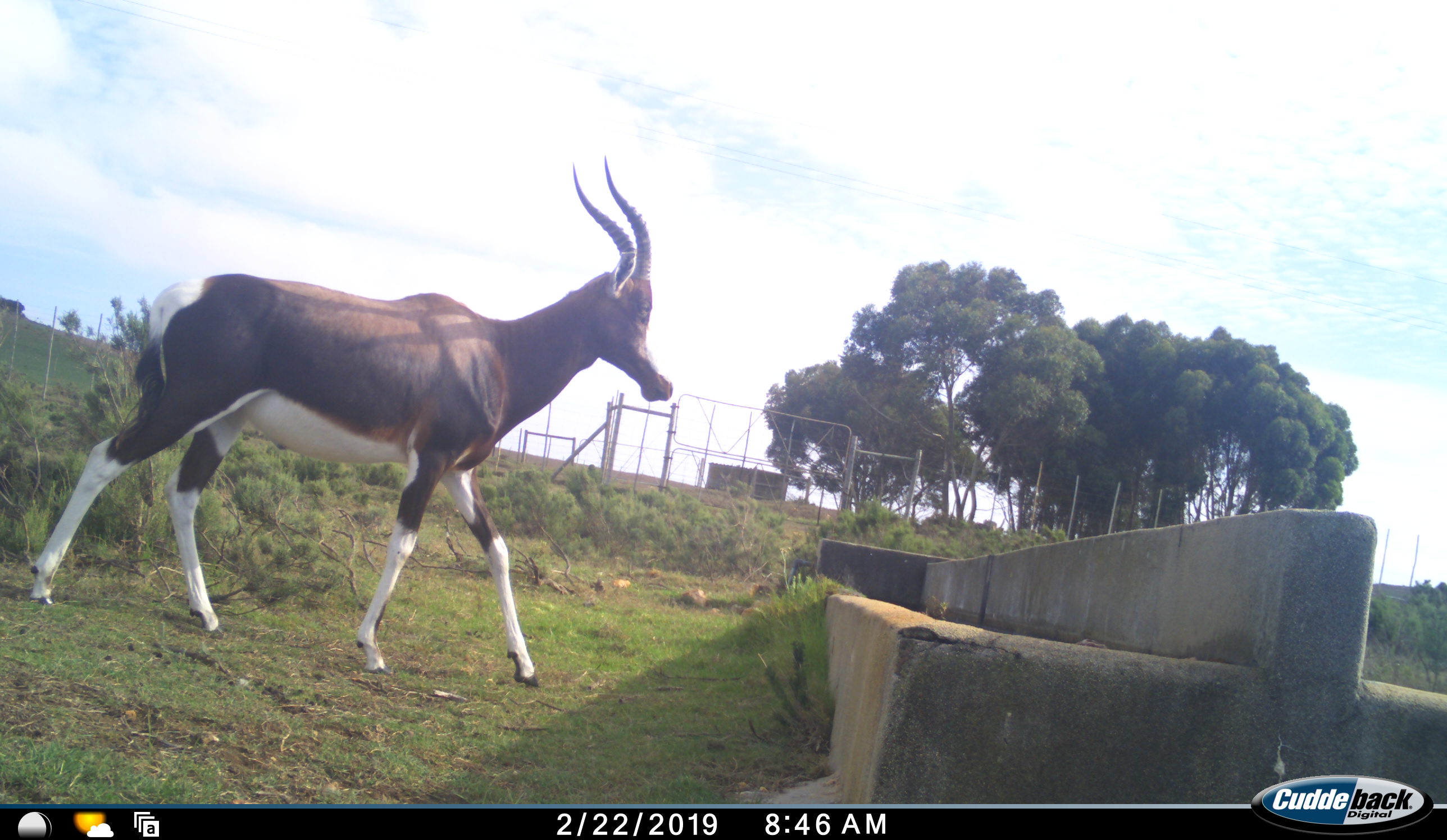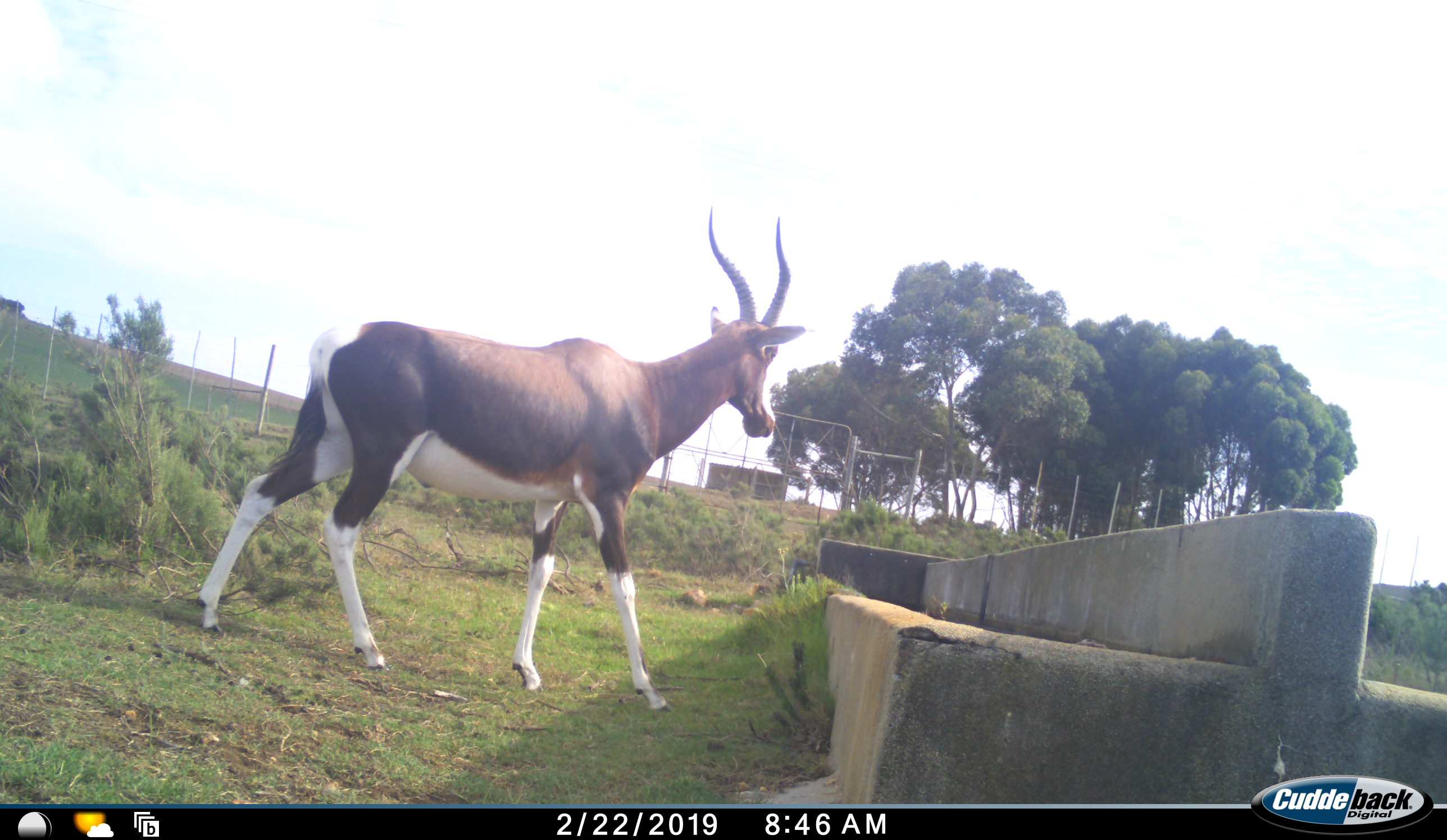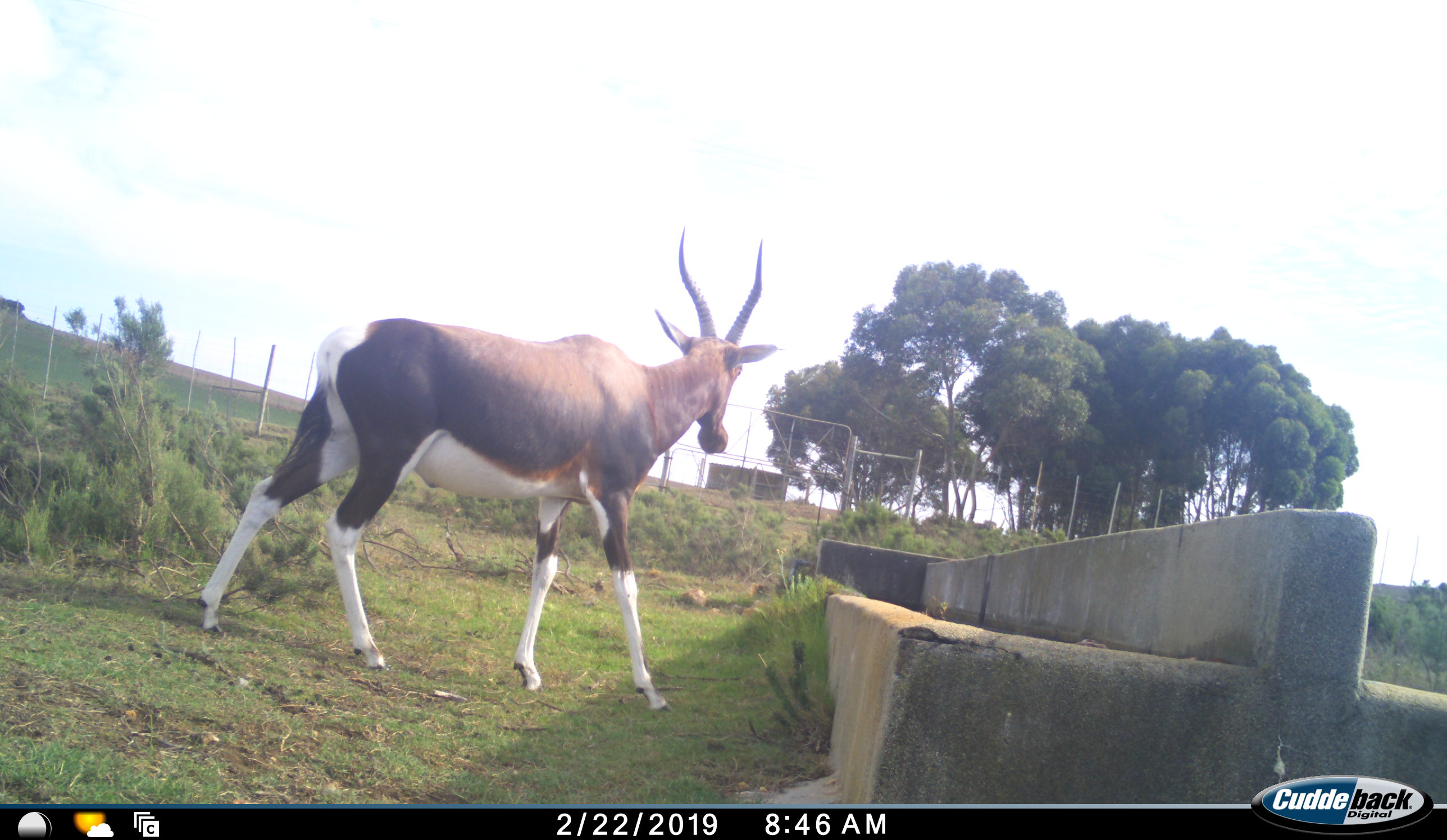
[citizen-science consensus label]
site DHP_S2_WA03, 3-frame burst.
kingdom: Animalia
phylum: Chordata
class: Mammalia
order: Artiodactyla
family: Bovidae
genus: Damaliscus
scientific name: Damaliscus pygargus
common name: bontebok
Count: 1.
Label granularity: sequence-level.